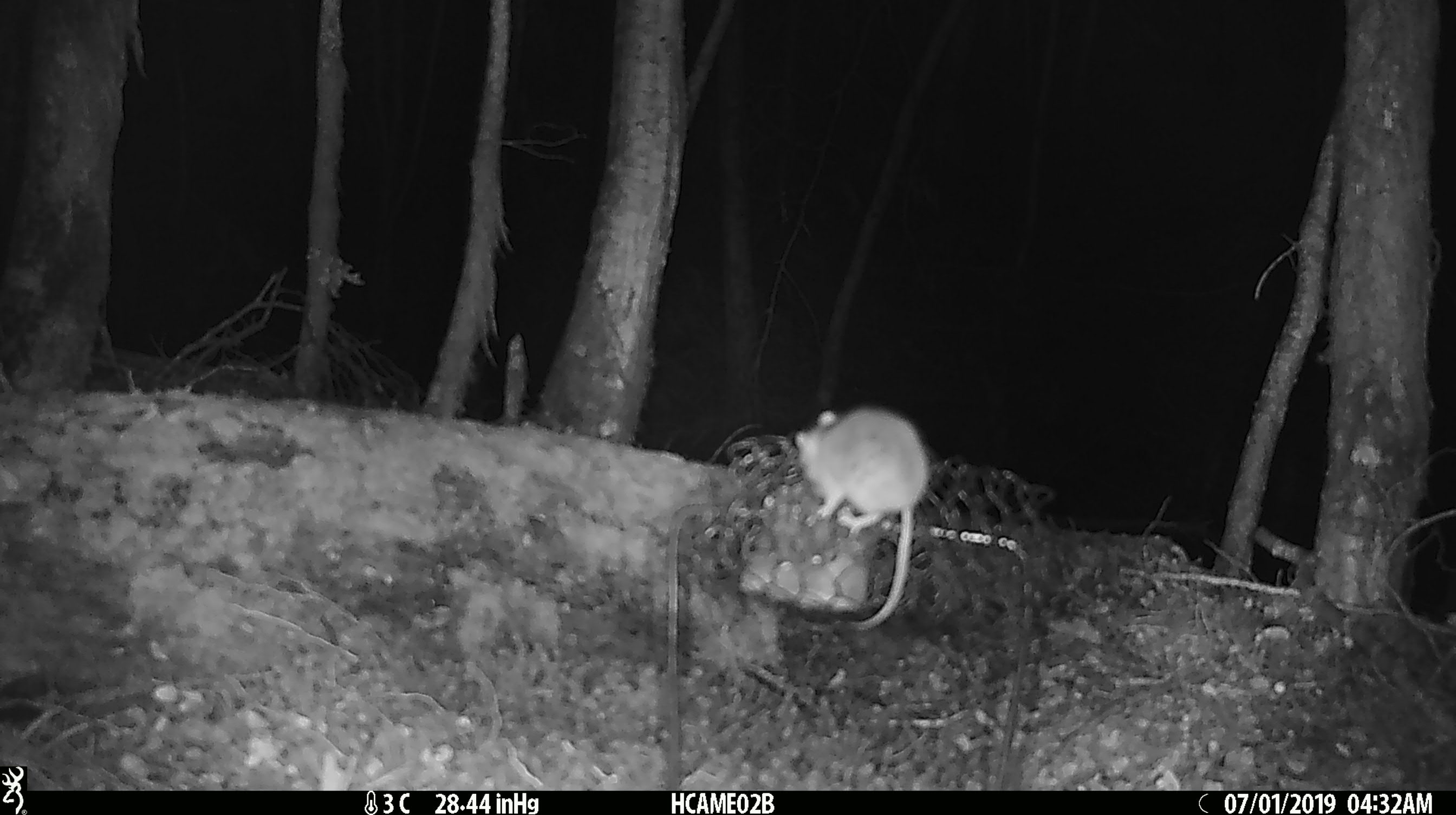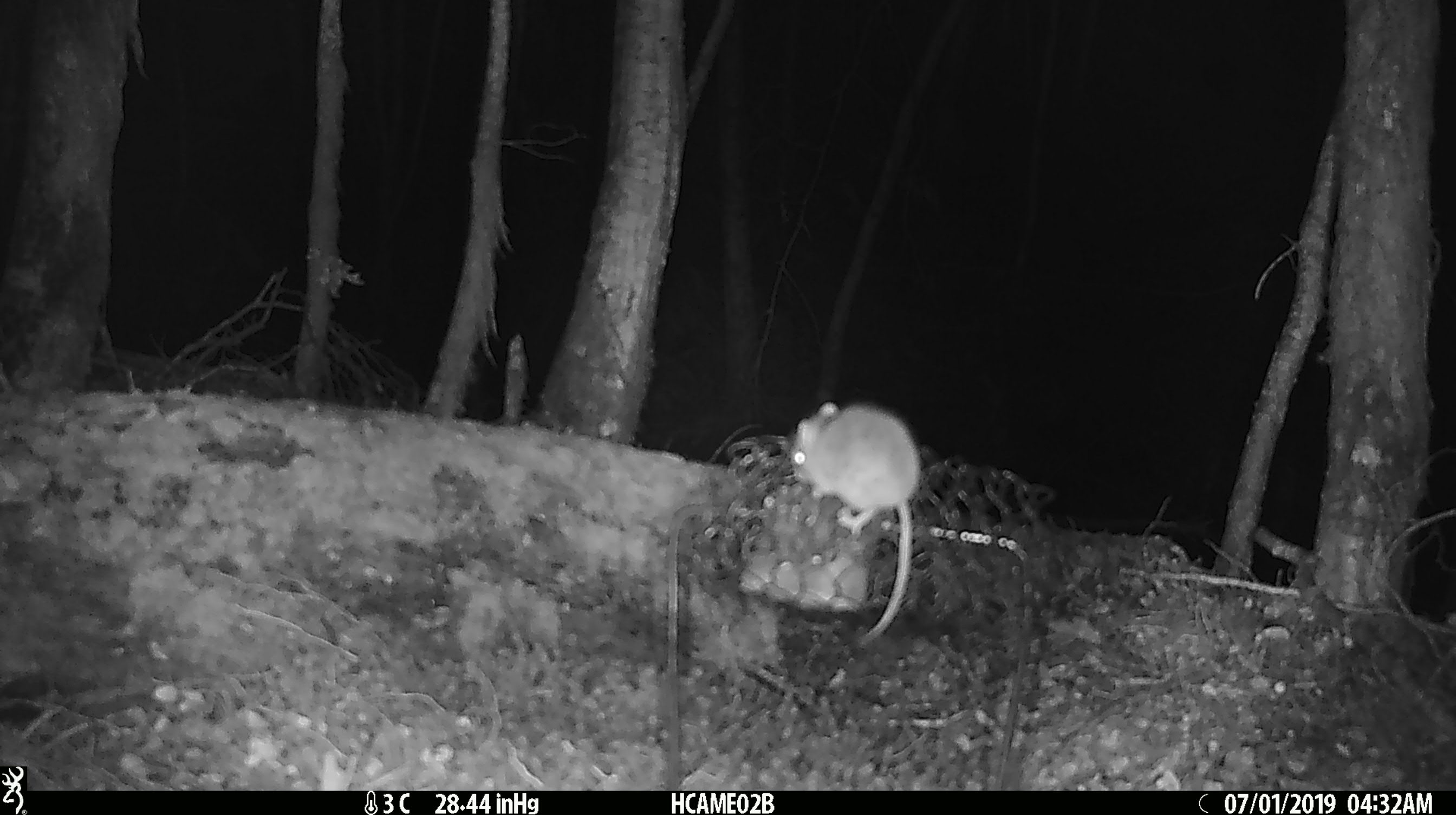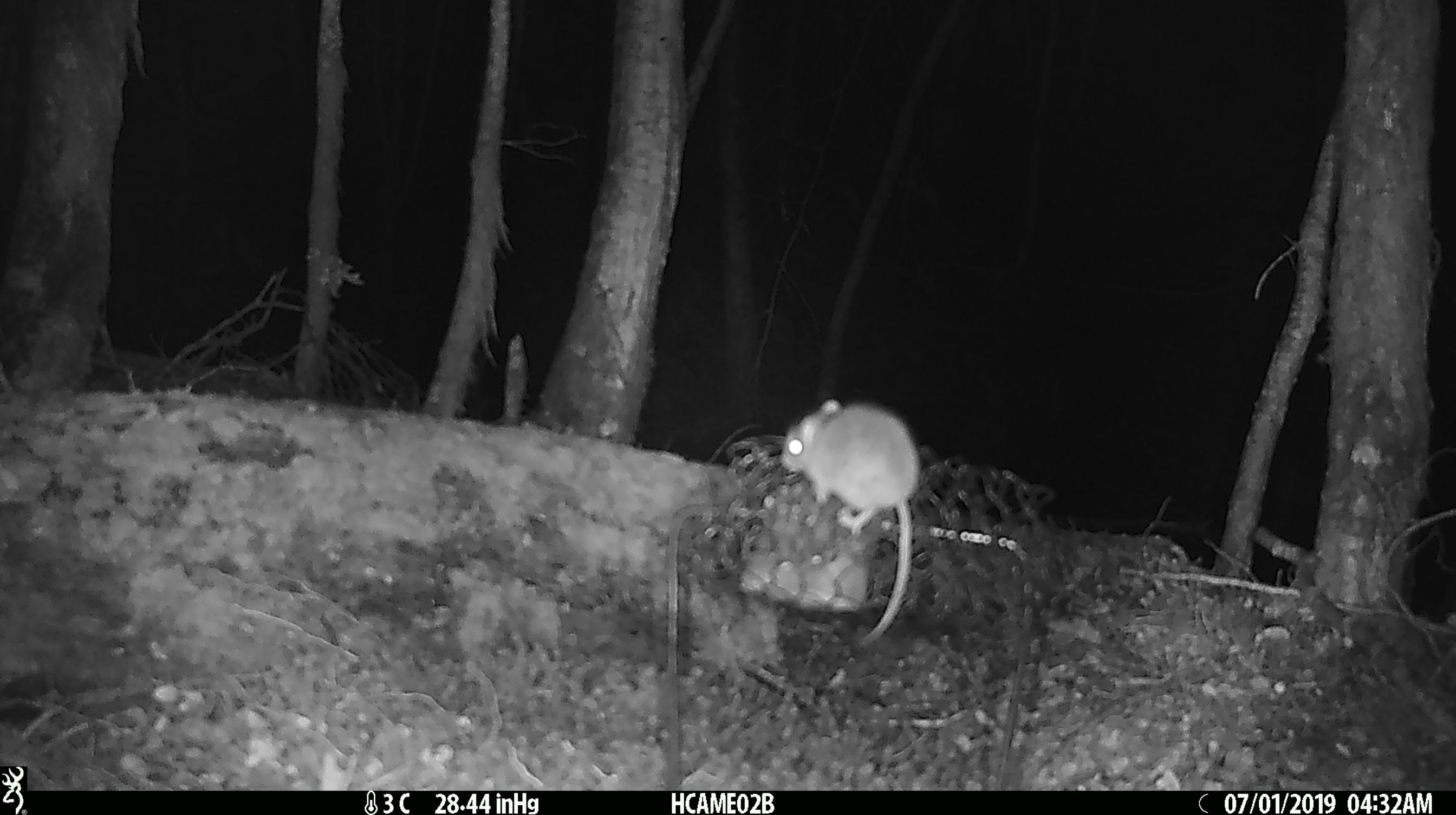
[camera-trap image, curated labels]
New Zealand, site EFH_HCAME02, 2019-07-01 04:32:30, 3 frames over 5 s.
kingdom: Animalia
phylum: Chordata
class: Mammalia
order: Rodentia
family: Muridae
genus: Mus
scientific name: Mus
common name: mouse